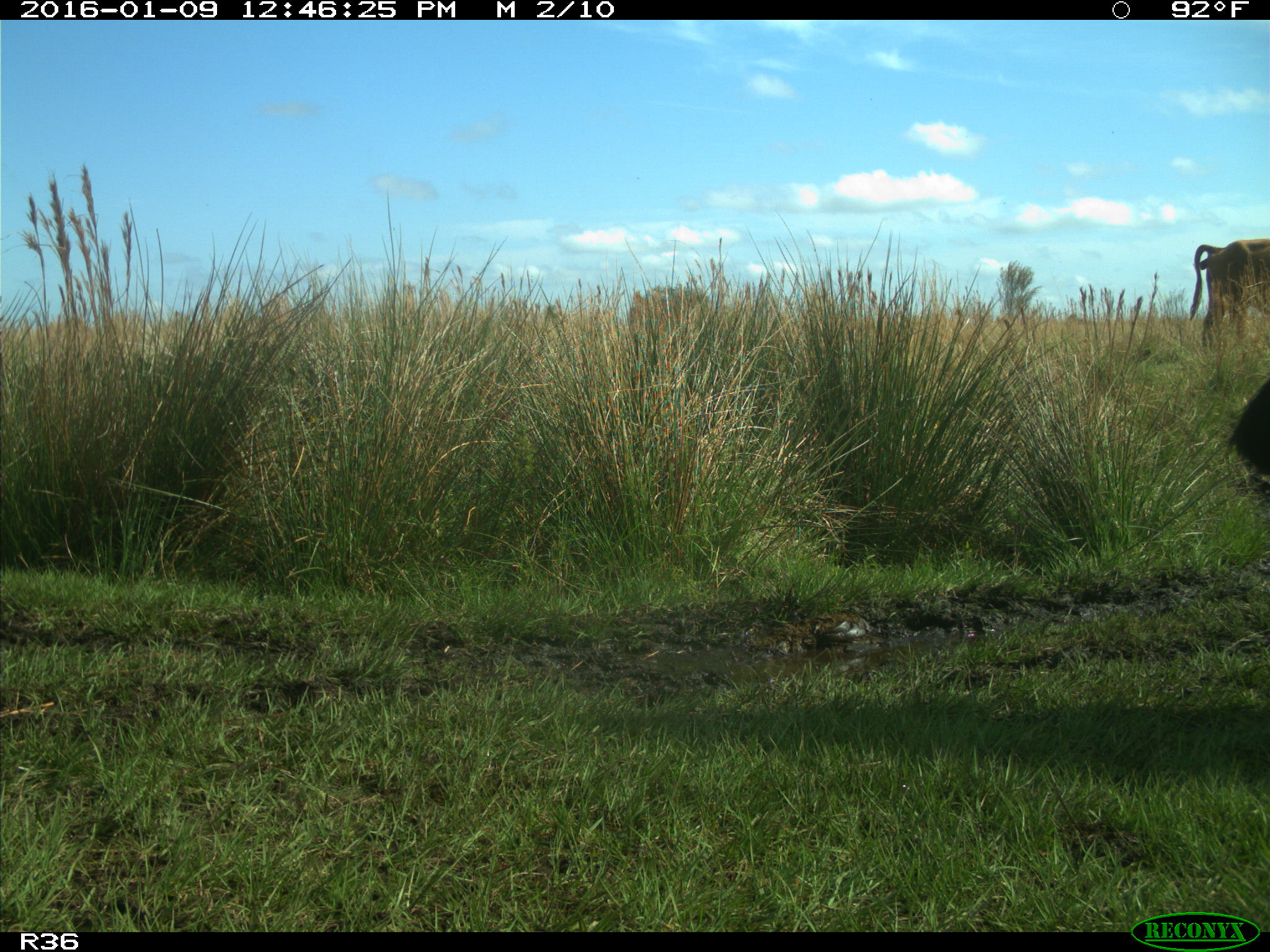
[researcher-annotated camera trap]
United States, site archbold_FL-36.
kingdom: Animalia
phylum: Chordata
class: Mammalia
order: Artiodactyla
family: Bovidae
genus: Bos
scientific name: Bos taurus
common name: domestic cow